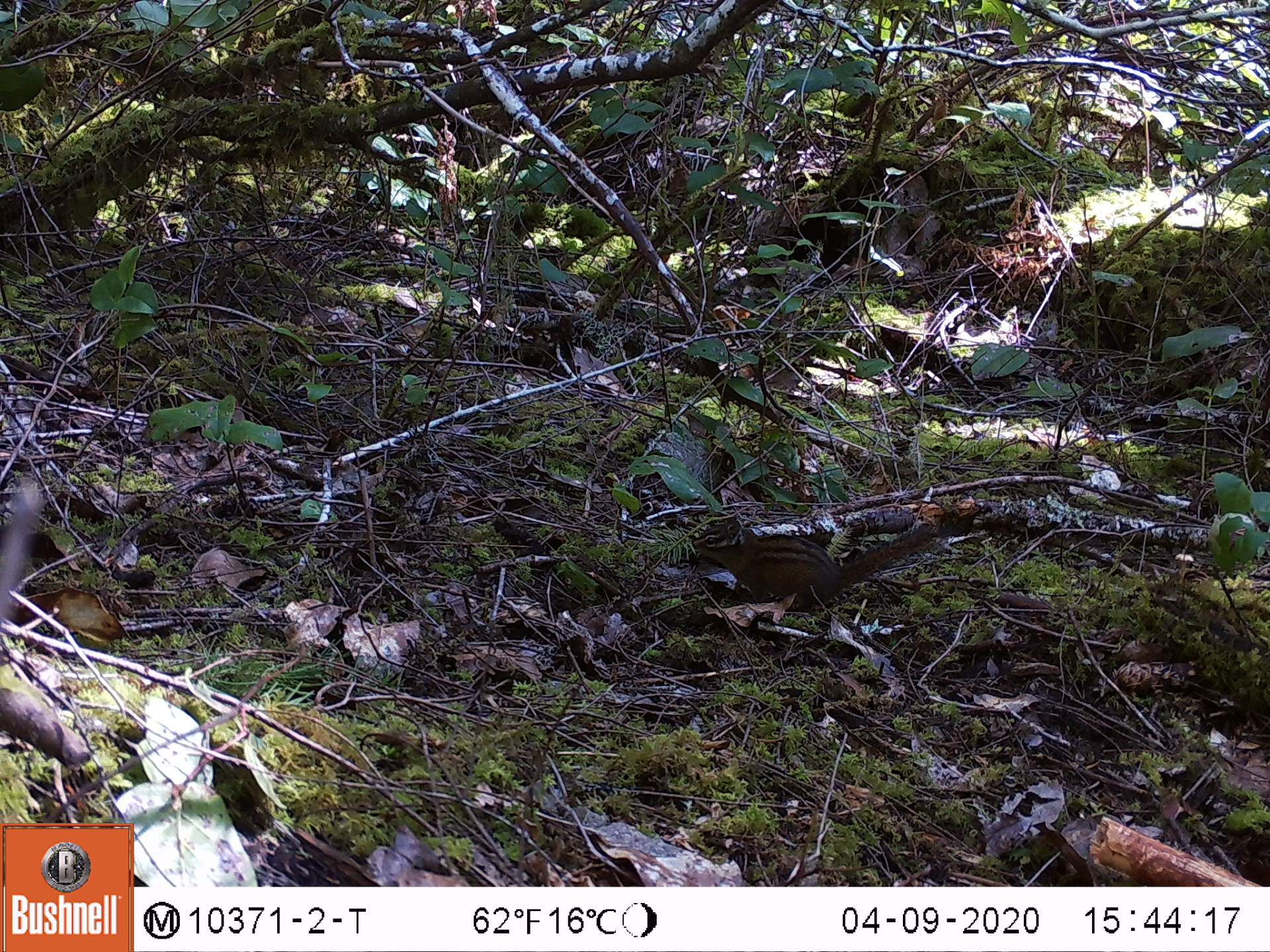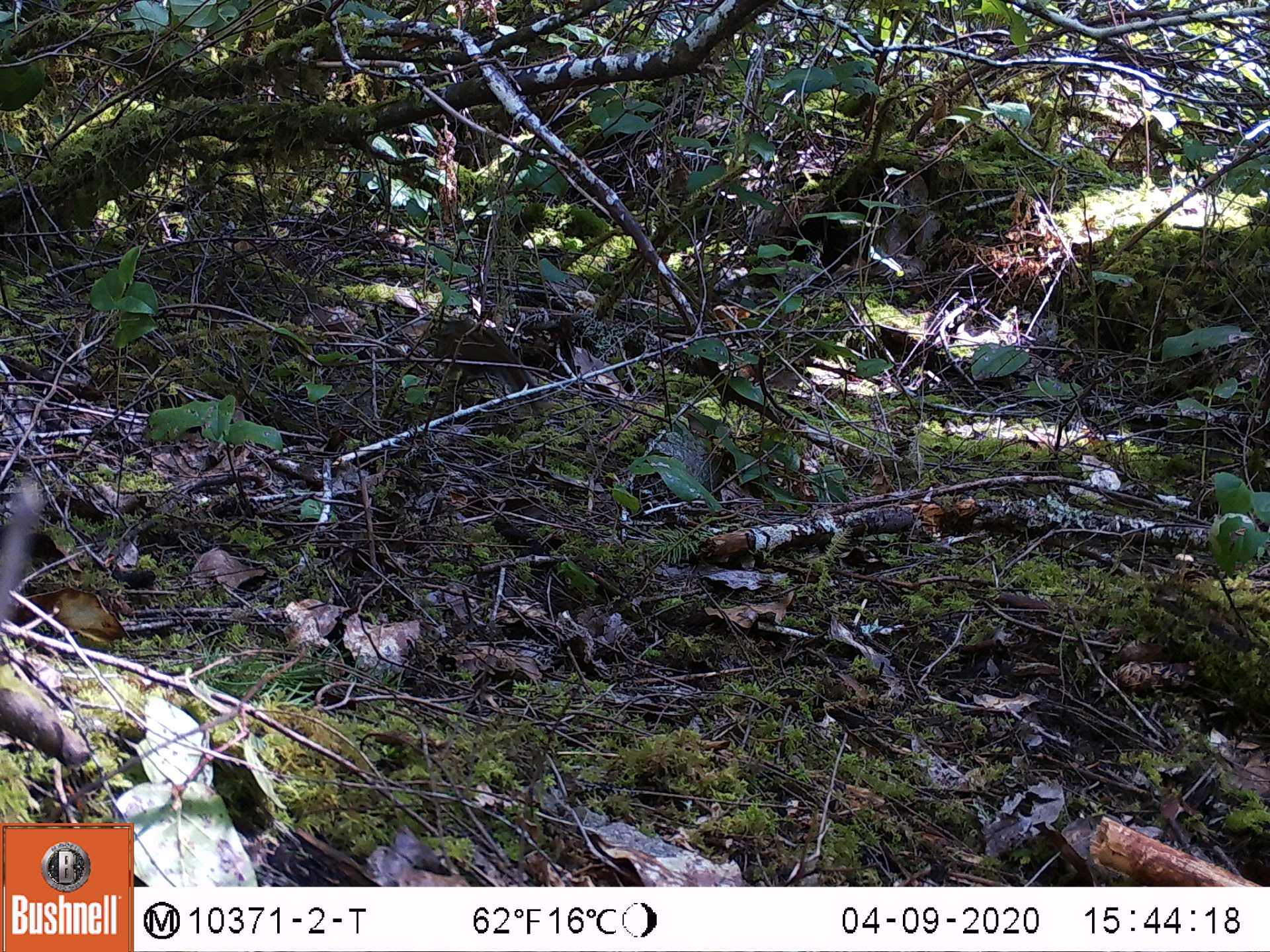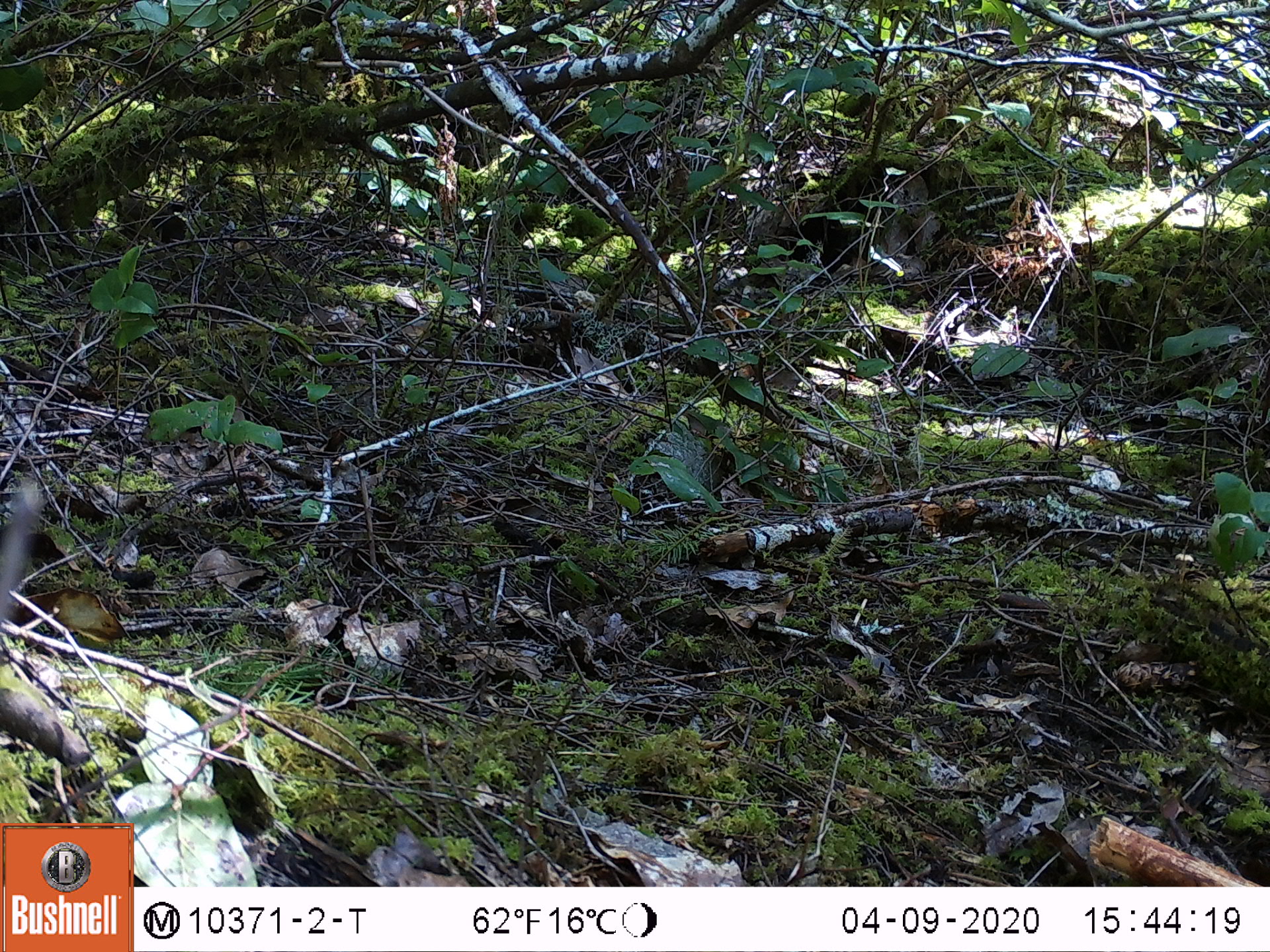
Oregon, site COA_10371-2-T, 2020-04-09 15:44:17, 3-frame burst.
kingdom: Animalia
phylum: Chordata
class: Mammalia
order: Rodentia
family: Sciuridae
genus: Neotamias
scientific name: Neotamias townsendii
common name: townsend's chipmunk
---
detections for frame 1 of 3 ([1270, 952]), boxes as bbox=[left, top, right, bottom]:
townsend's chipmunk: bbox=[687, 504, 940, 613]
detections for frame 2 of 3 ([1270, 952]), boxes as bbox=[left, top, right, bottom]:
townsend's chipmunk: bbox=[427, 303, 547, 409]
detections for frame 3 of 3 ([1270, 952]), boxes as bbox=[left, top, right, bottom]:
townsend's chipmunk: bbox=[113, 192, 190, 247]